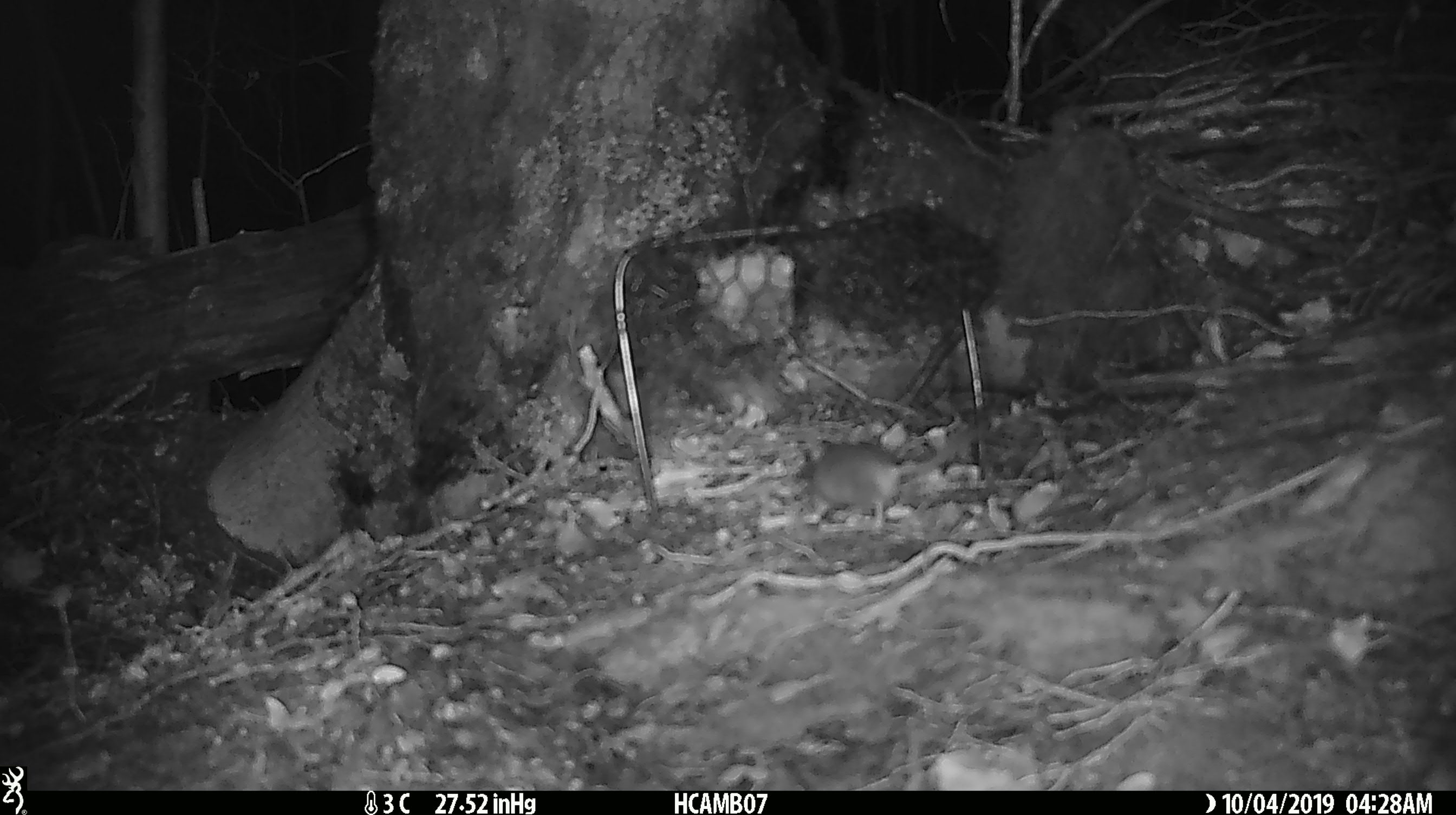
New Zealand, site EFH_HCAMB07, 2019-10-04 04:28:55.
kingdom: Animalia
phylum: Chordata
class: Mammalia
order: Rodentia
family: Muridae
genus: Mus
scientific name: Mus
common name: mouse